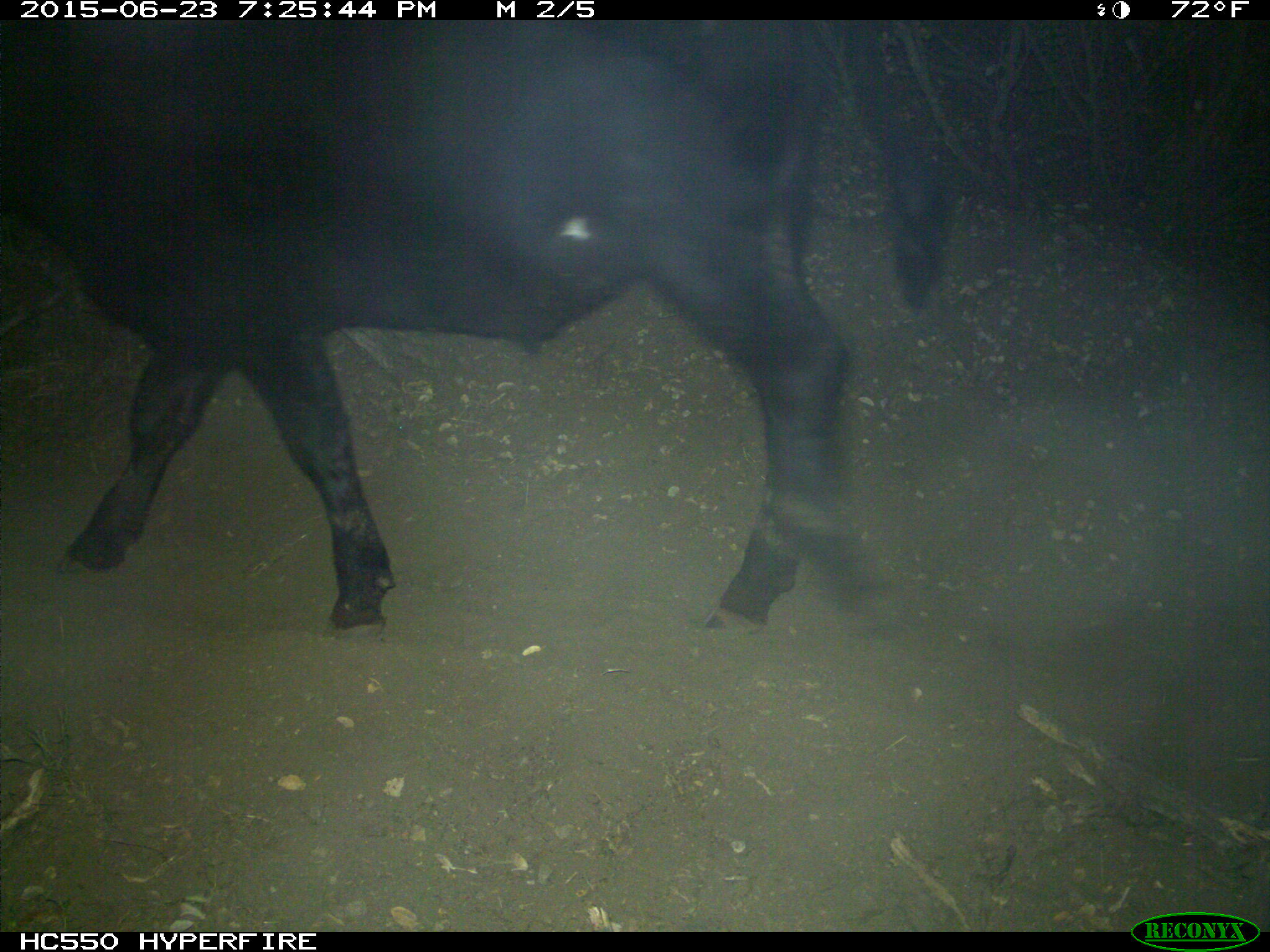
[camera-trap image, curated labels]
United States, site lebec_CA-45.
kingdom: Animalia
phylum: Chordata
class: Mammalia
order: Artiodactyla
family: Bovidae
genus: Bos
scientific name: Bos taurus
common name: domestic cow